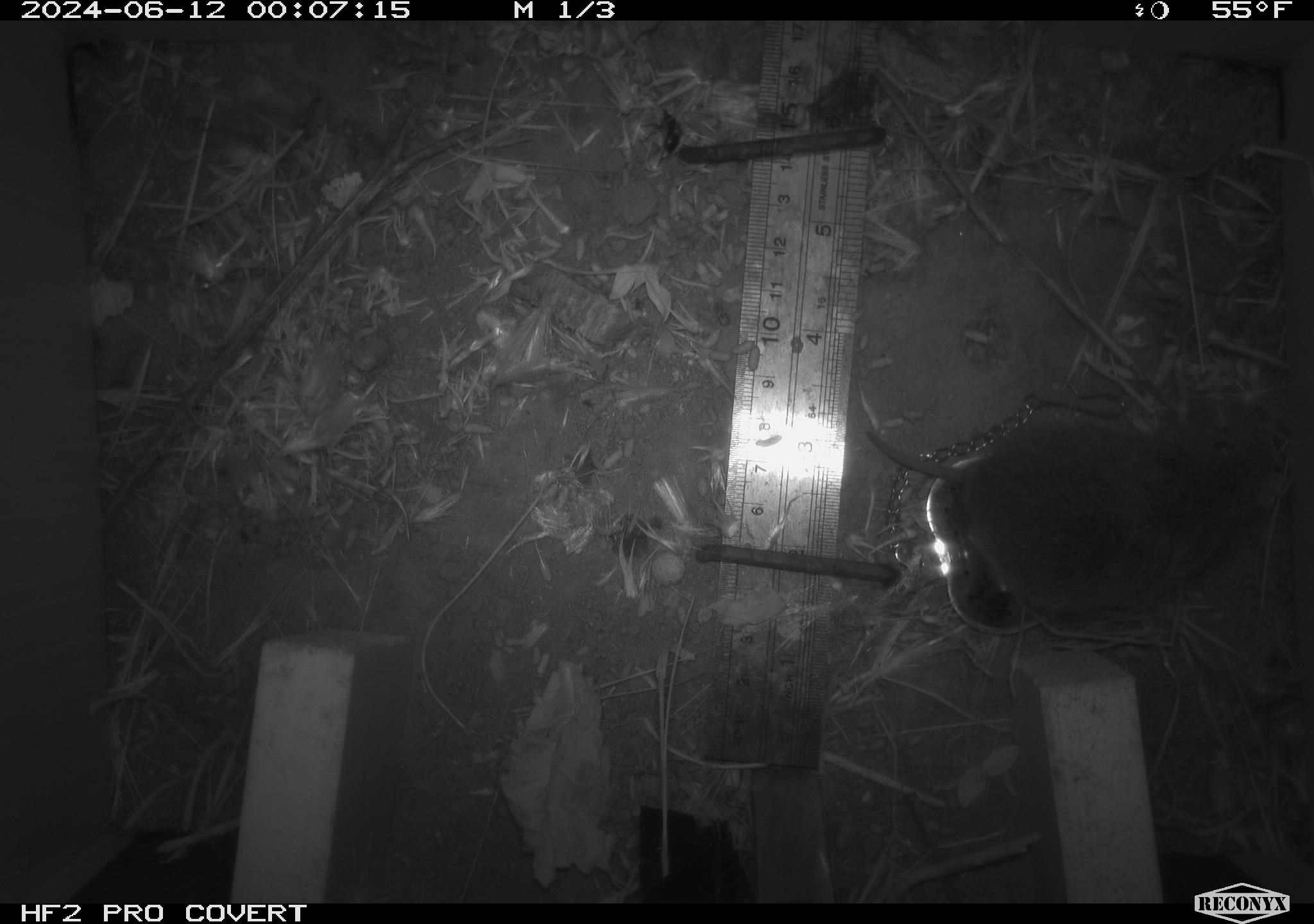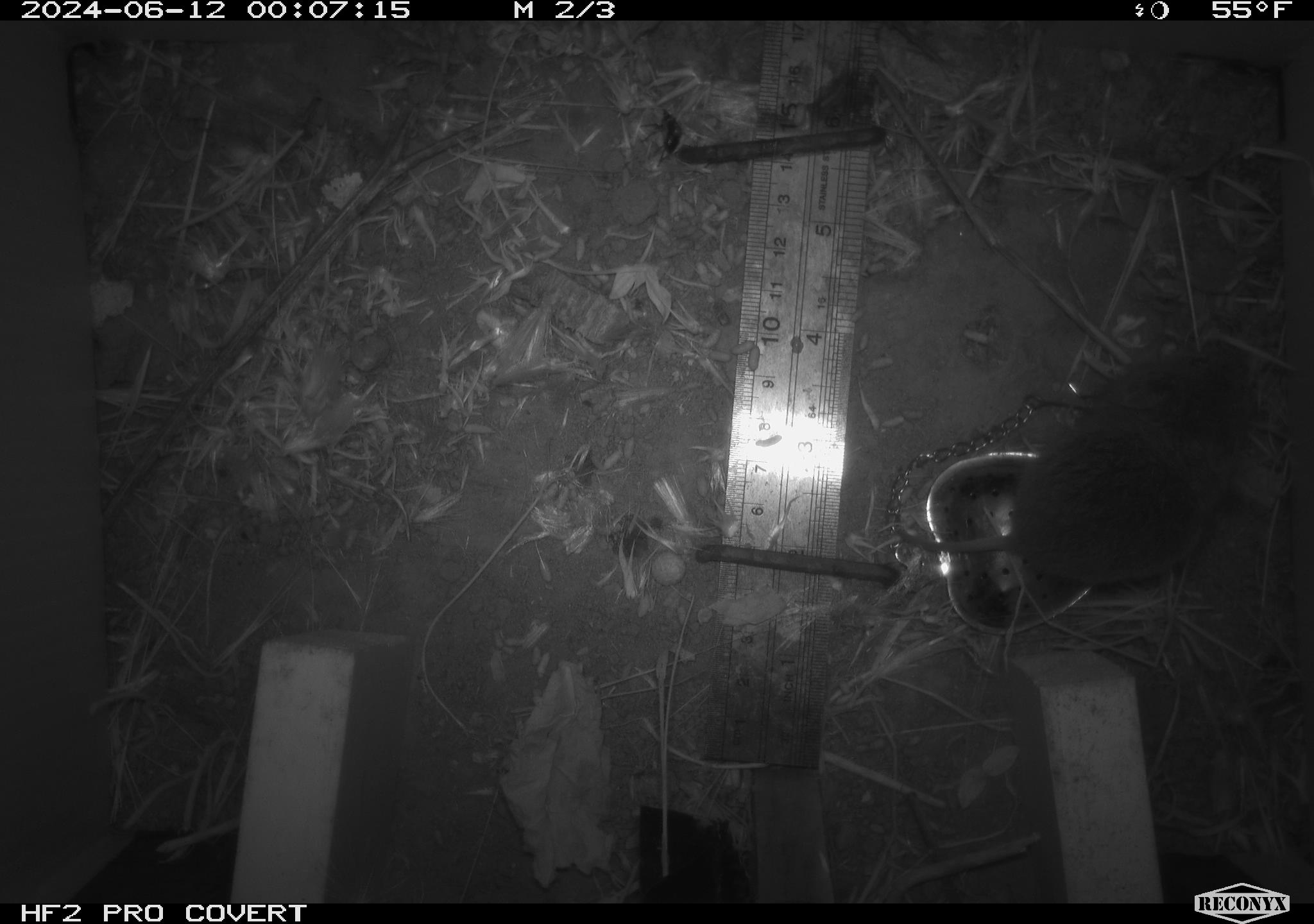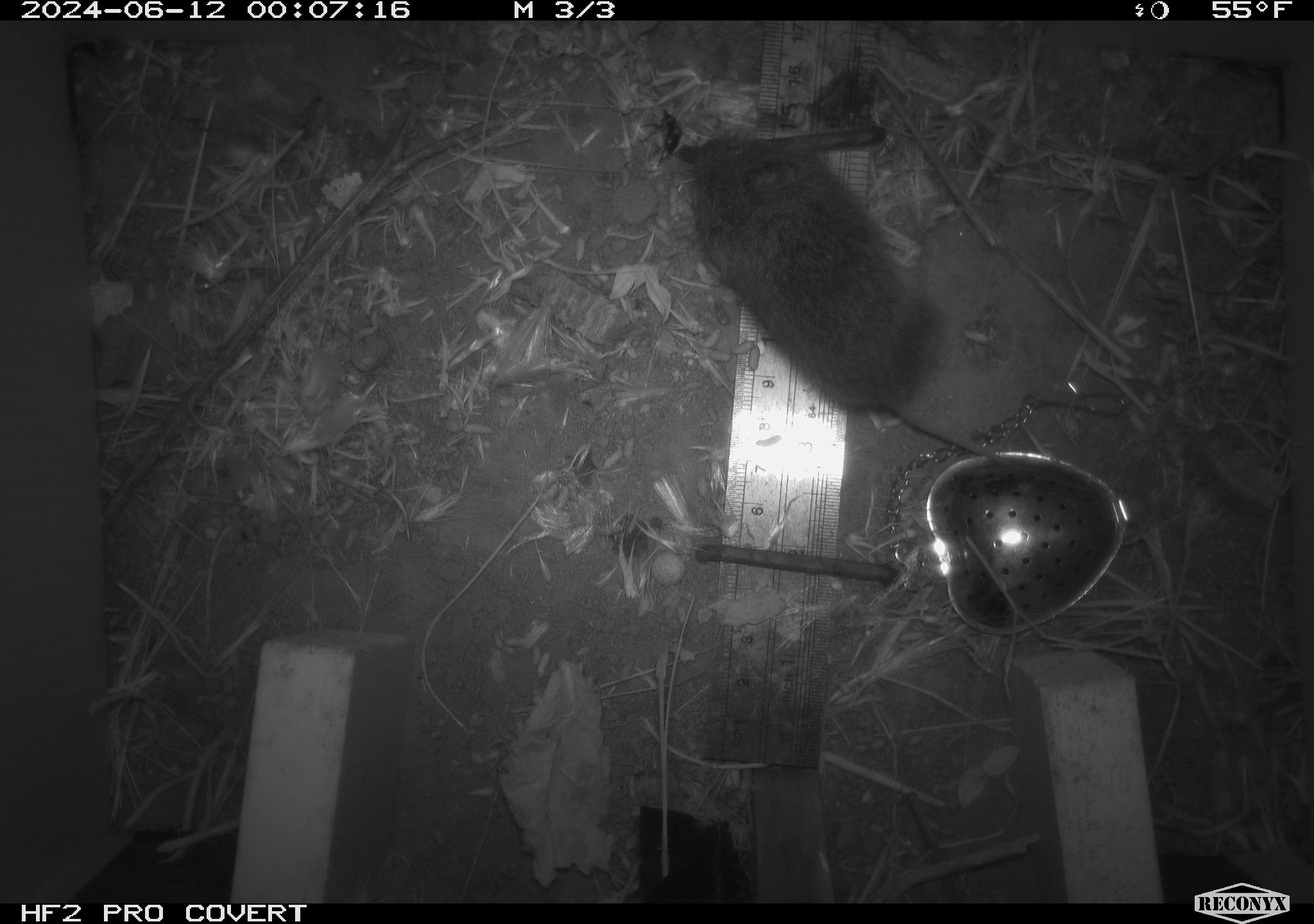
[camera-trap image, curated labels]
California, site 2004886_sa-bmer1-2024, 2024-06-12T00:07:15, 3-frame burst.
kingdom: Animalia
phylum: Chordata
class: Mammalia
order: Rodentia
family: Cricetidae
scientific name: Cricetidae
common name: hamsters, voles, lemmings, and allies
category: cricetidae family